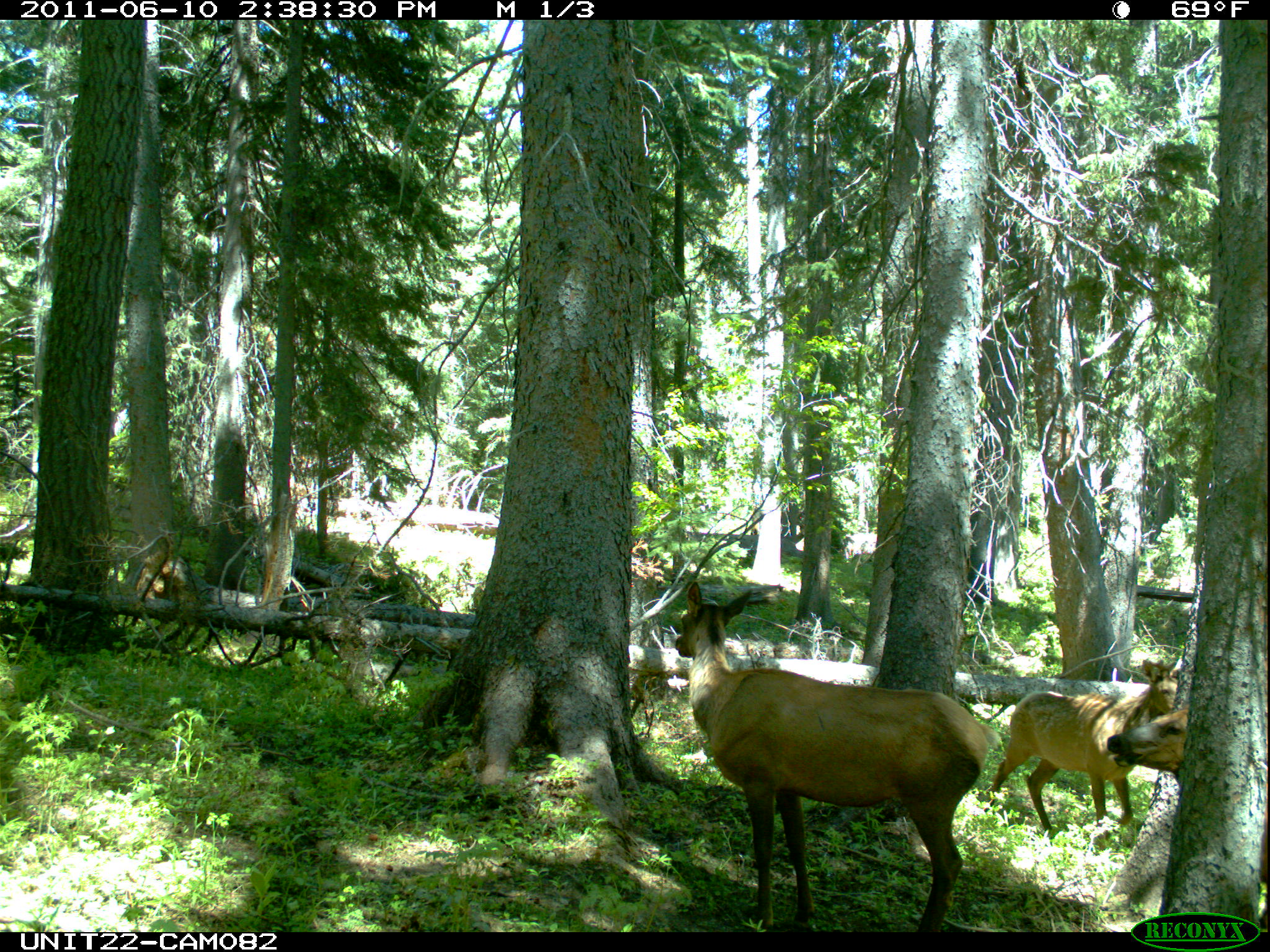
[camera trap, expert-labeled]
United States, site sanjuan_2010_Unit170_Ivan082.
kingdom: Animalia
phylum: Chordata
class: Mammalia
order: Artiodactyla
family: Cervidae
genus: Cervus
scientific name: Cervus elaphus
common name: red deer